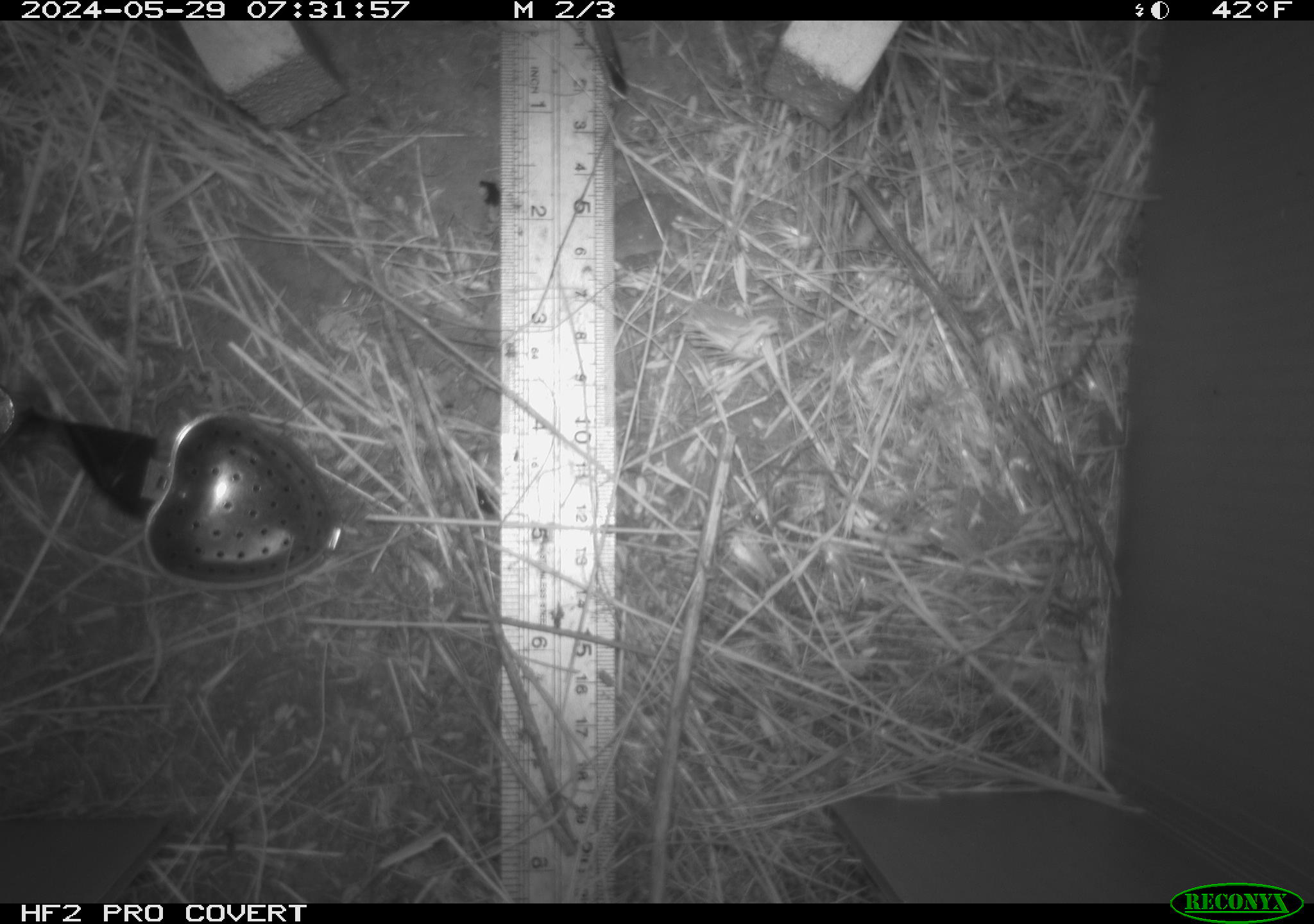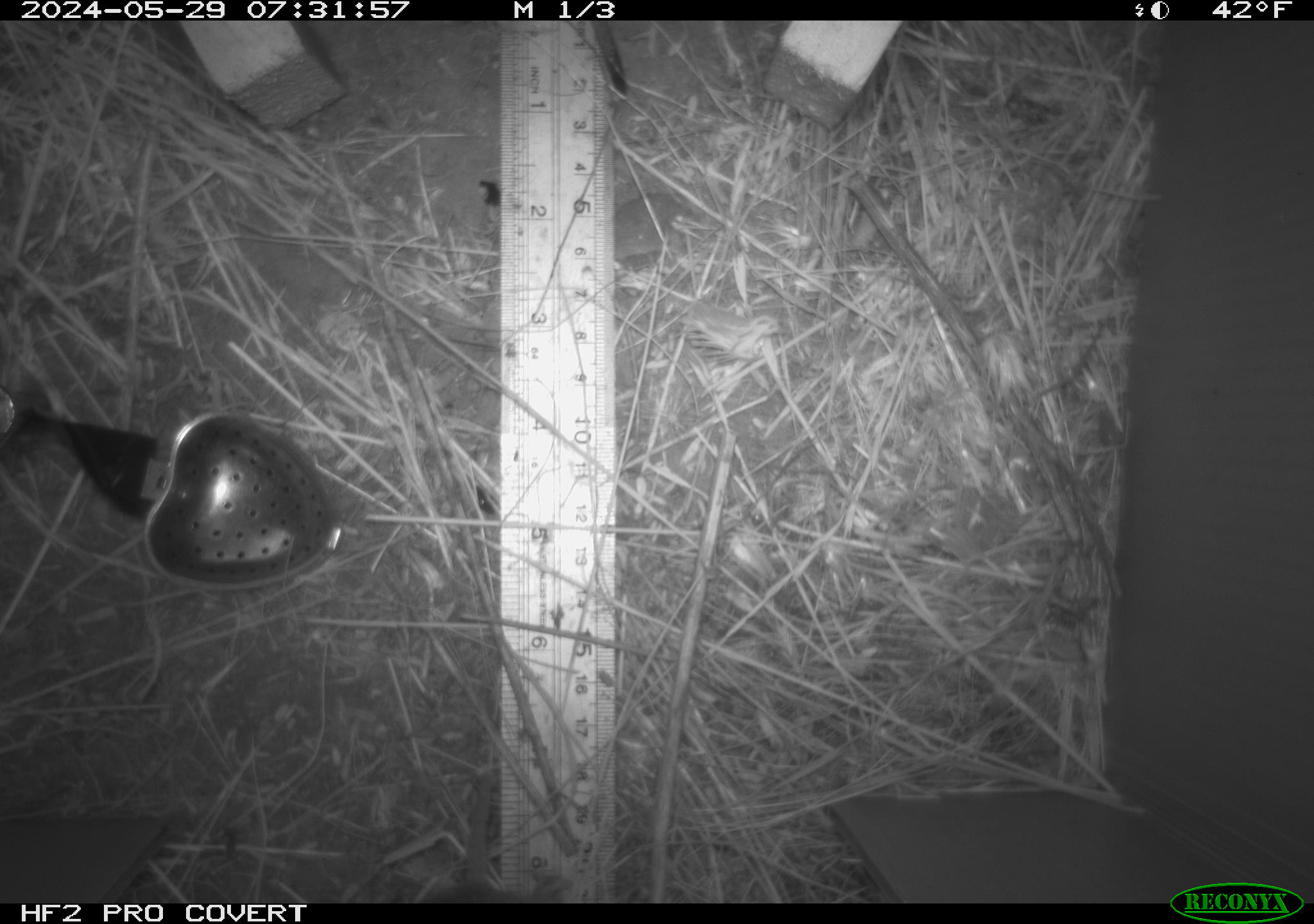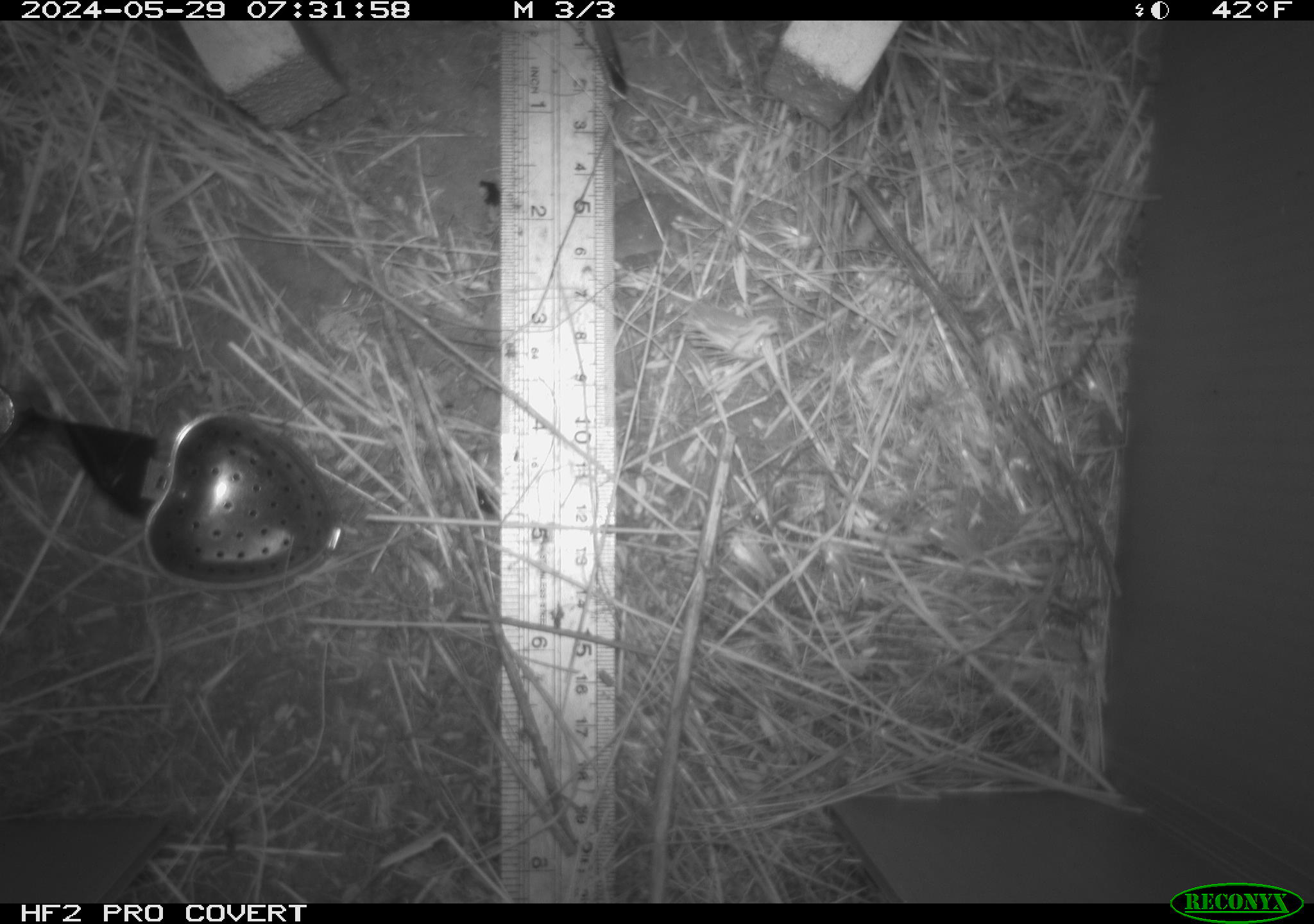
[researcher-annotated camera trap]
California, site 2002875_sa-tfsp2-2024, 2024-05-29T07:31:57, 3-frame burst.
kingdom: Animalia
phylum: Chordata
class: Mammalia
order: Rodentia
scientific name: Rodentia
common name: rodent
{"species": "rodent (Rodentia)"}